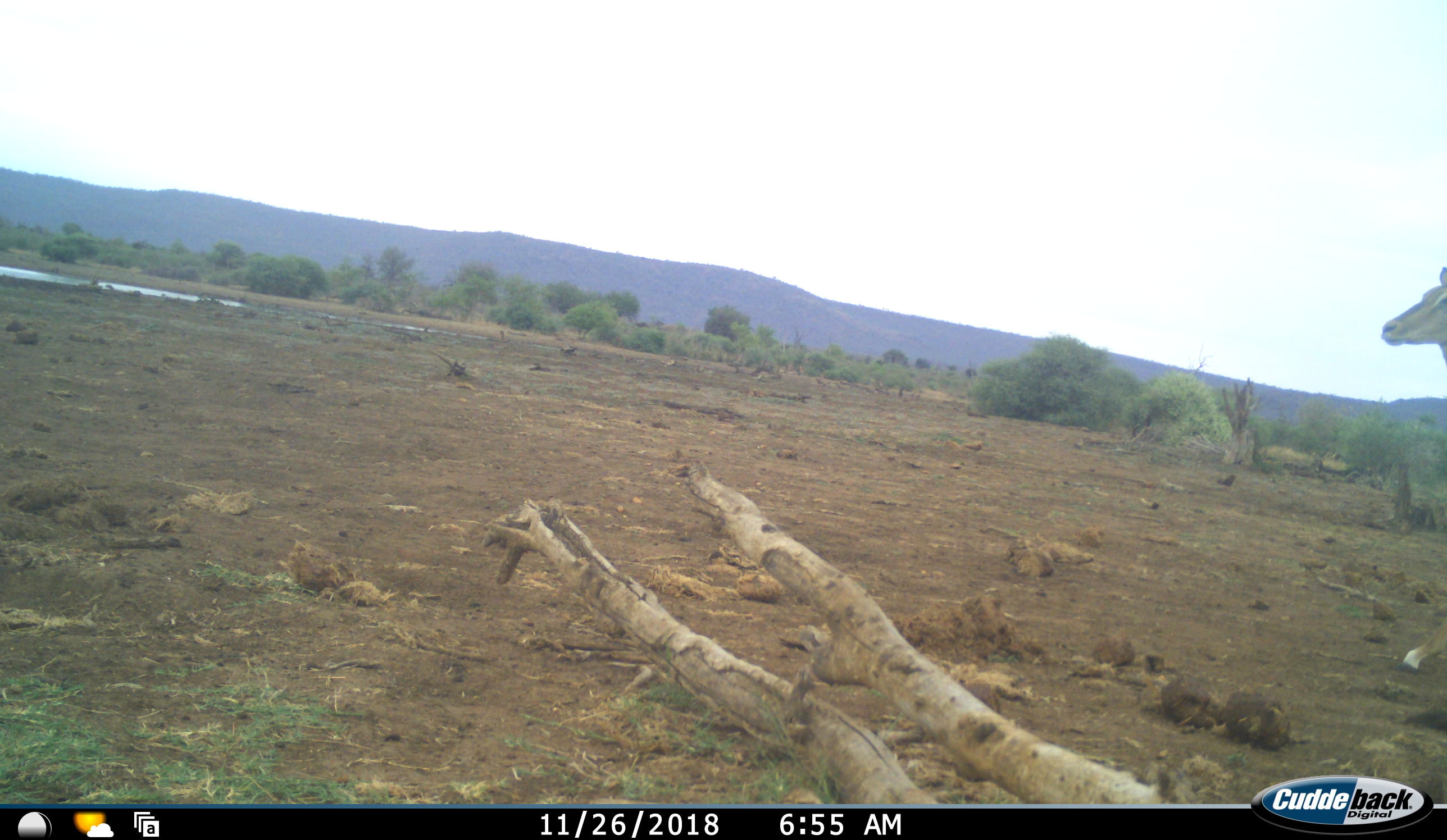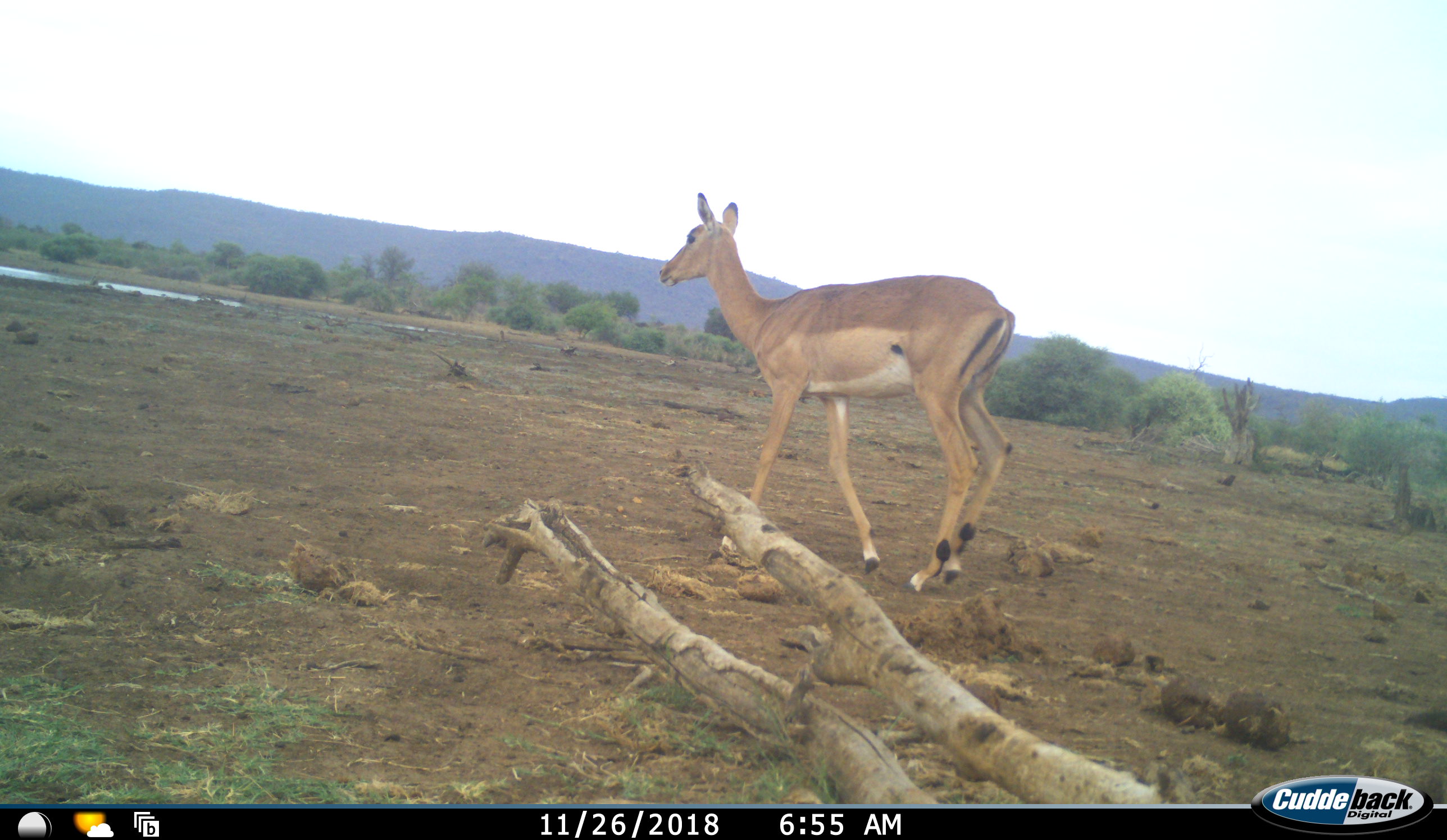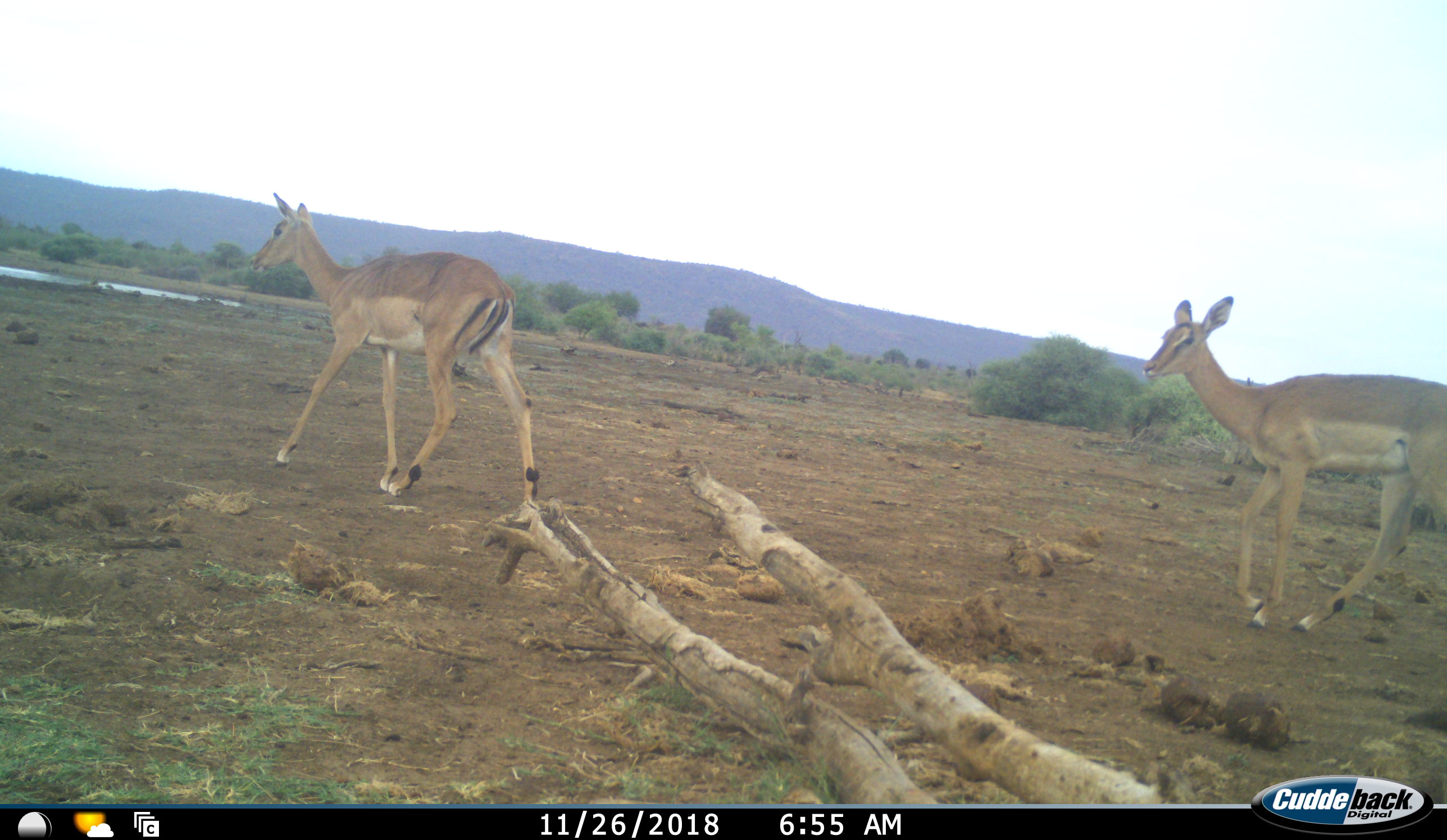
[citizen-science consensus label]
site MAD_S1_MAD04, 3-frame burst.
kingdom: Animalia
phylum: Chordata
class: Mammalia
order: Artiodactyla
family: Bovidae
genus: Aepyceros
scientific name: Aepyceros melampus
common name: impala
Impala (Aepyceros melampus), count 2. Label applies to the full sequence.